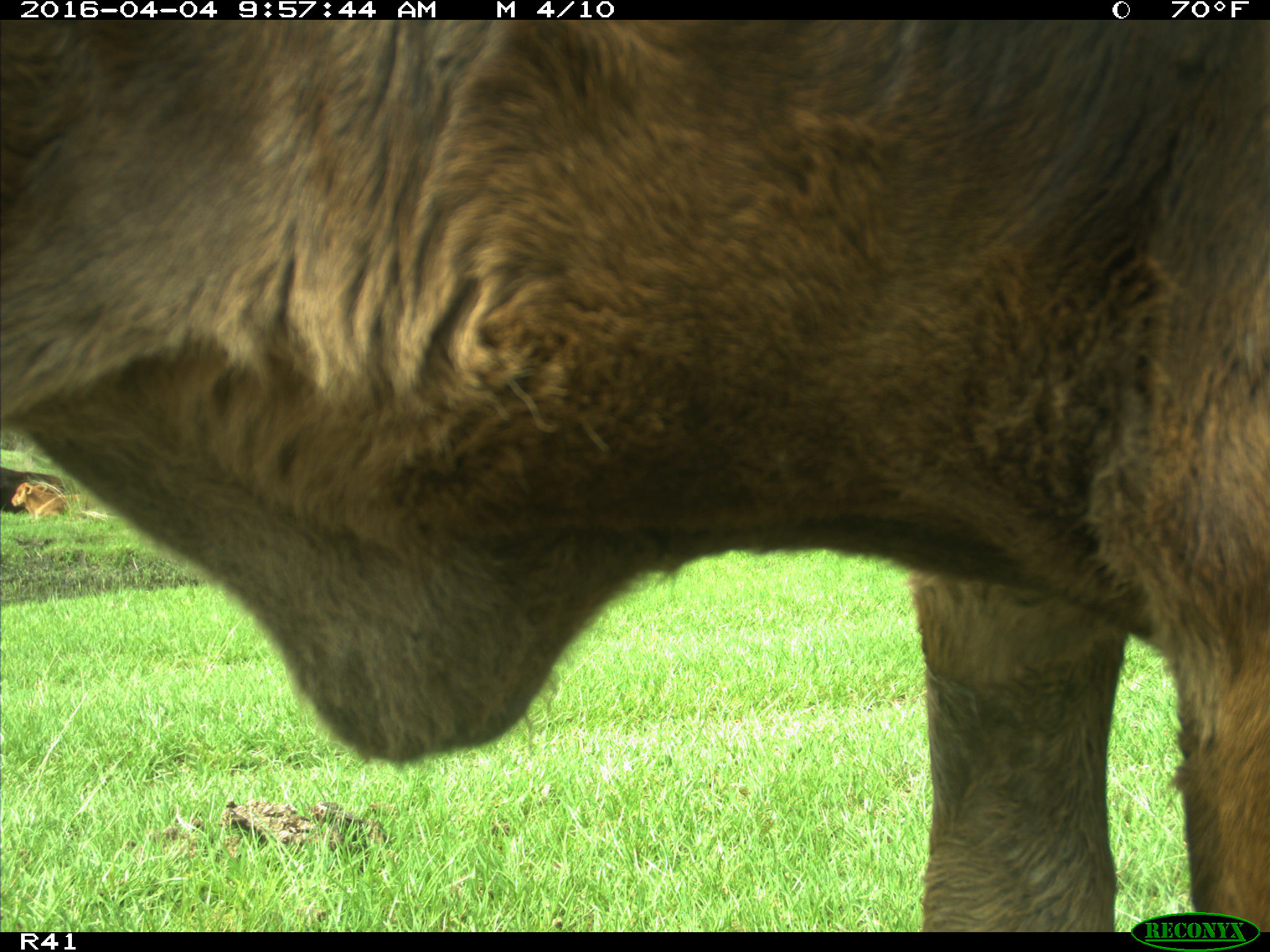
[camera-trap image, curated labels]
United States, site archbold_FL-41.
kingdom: Animalia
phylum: Chordata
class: Mammalia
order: Artiodactyla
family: Bovidae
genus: Bos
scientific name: Bos taurus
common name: domestic cow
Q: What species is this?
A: Bos taurus (domestic cow).